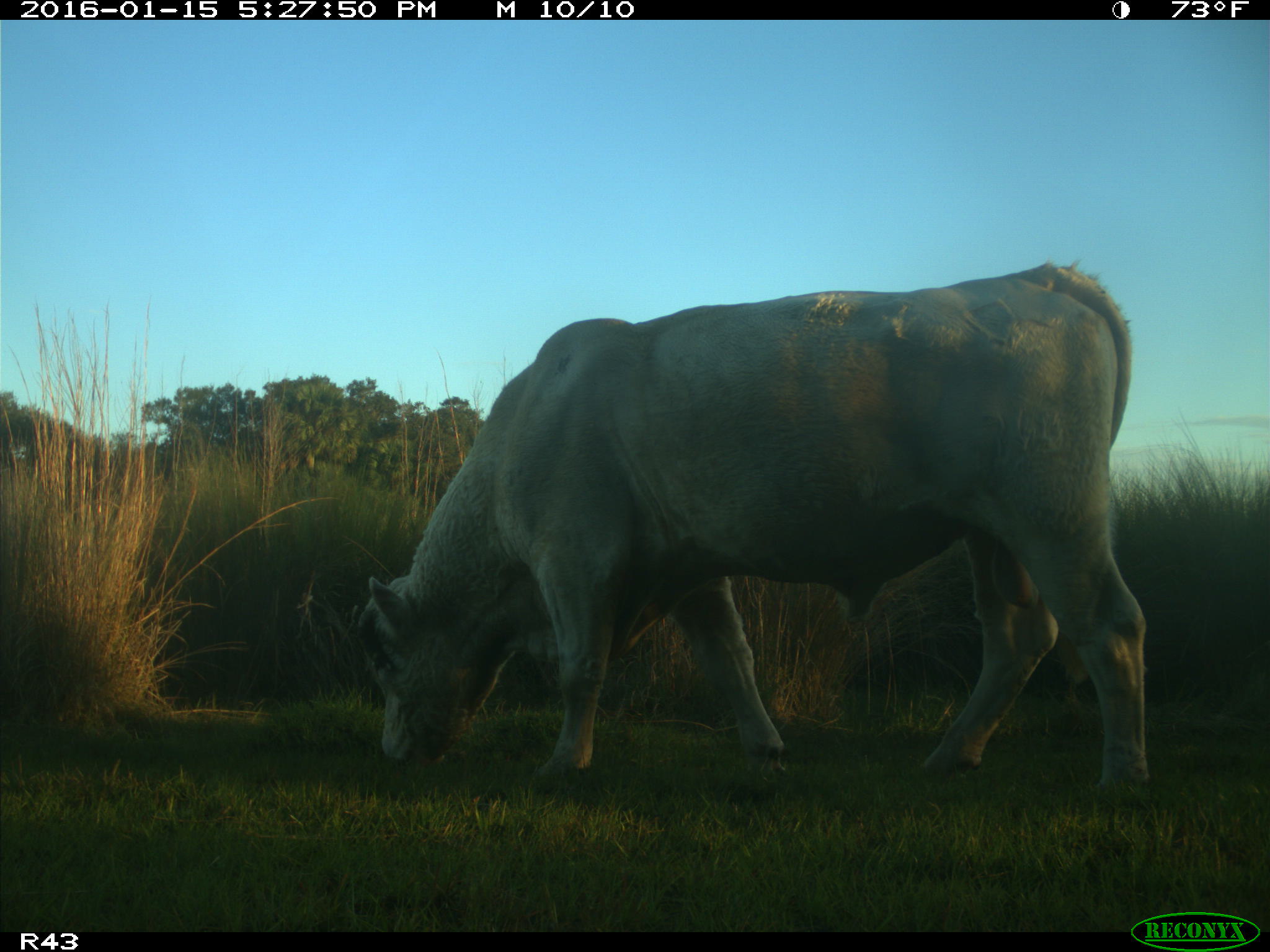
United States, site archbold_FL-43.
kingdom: Animalia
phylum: Chordata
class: Mammalia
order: Artiodactyla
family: Bovidae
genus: Bos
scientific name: Bos taurus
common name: domestic cow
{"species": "Bos taurus (domestic cow)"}